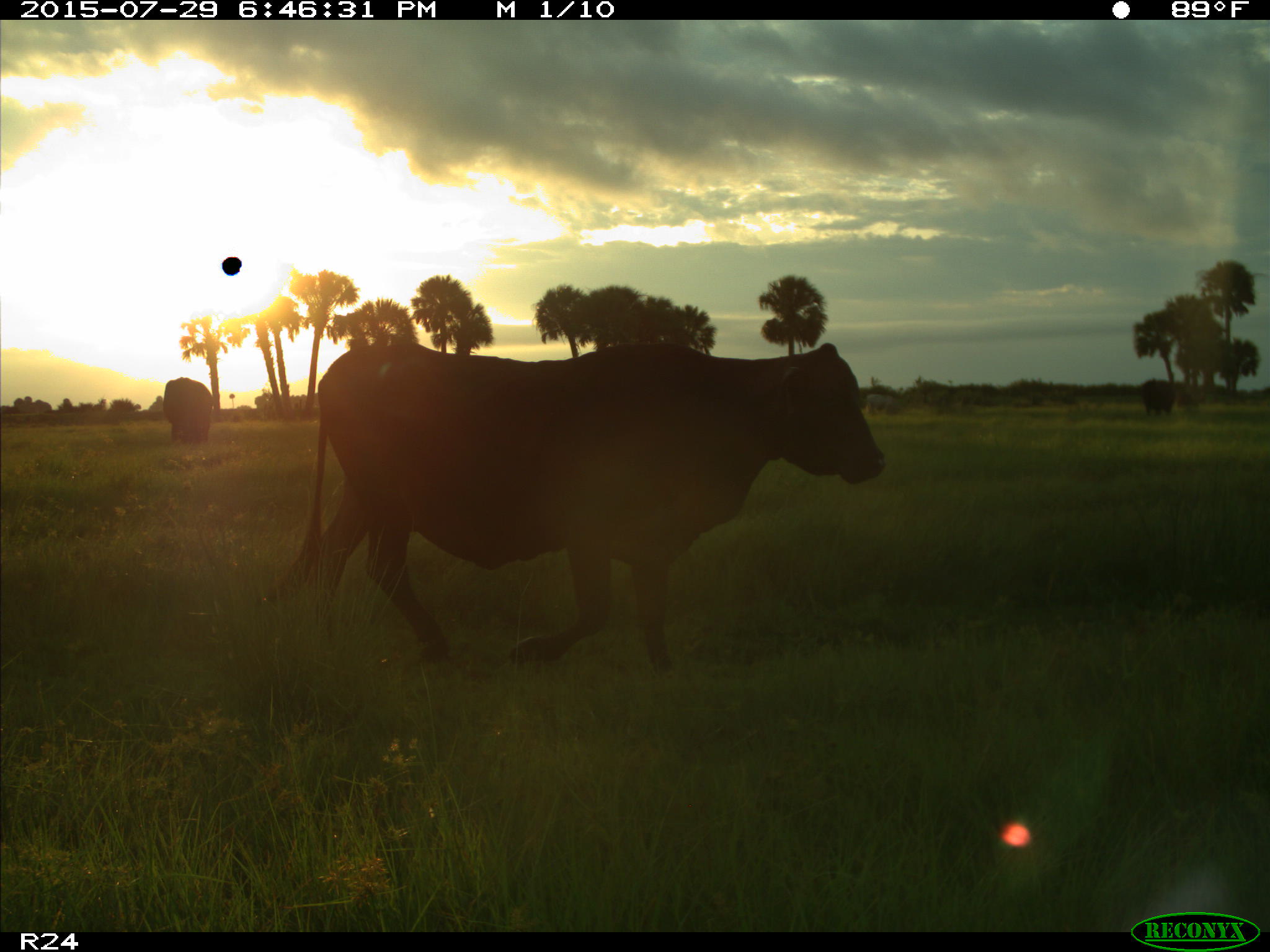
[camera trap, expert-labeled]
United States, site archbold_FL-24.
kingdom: Animalia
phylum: Chordata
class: Mammalia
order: Artiodactyla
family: Bovidae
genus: Bos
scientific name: Bos taurus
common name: domestic cow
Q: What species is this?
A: Bos taurus (domestic cow).